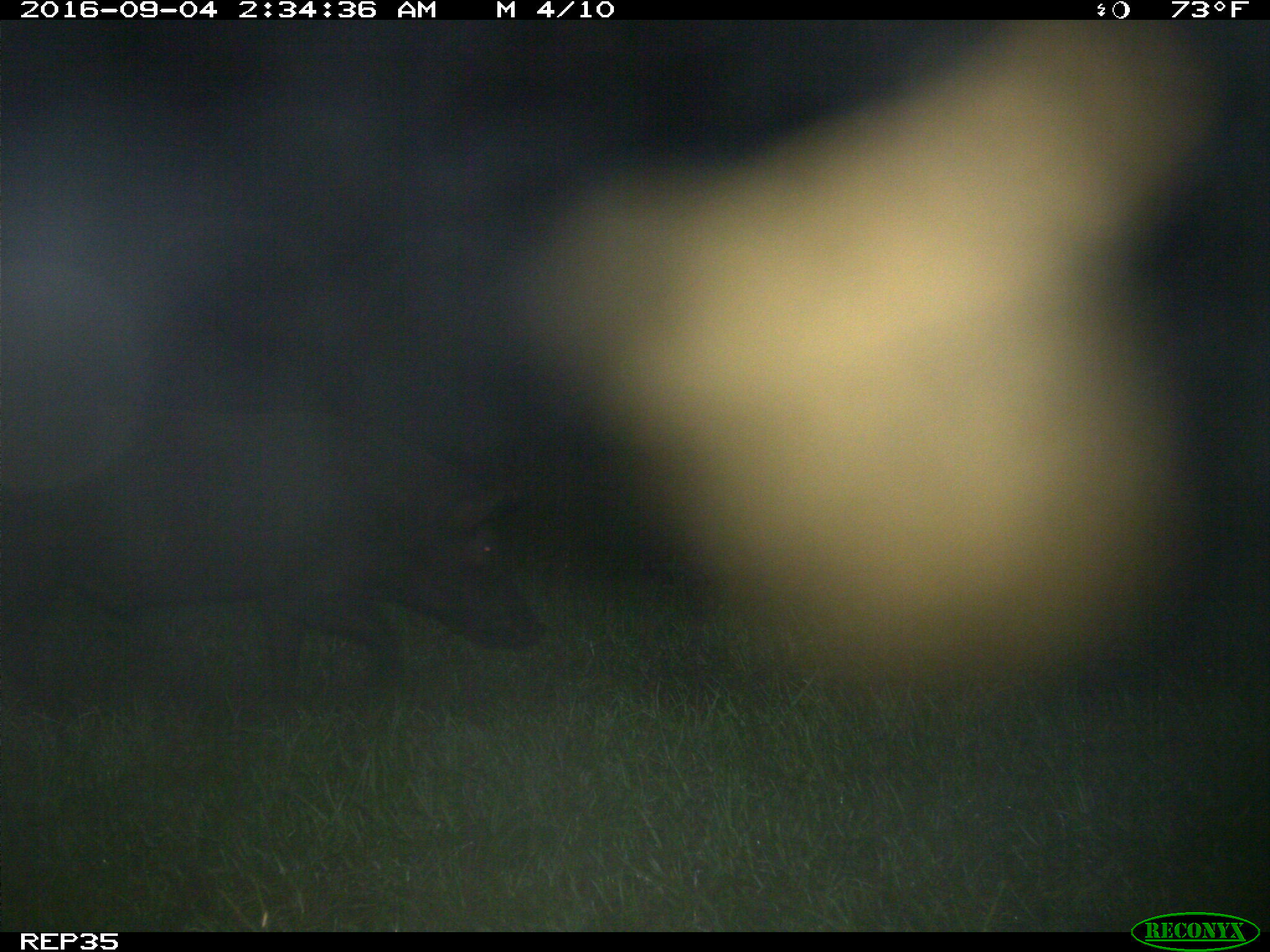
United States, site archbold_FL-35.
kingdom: Animalia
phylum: Chordata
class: Mammalia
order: Artiodactyla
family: Suidae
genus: Sus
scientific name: Sus scrofa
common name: wild boar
Sus scrofa (wild boar).